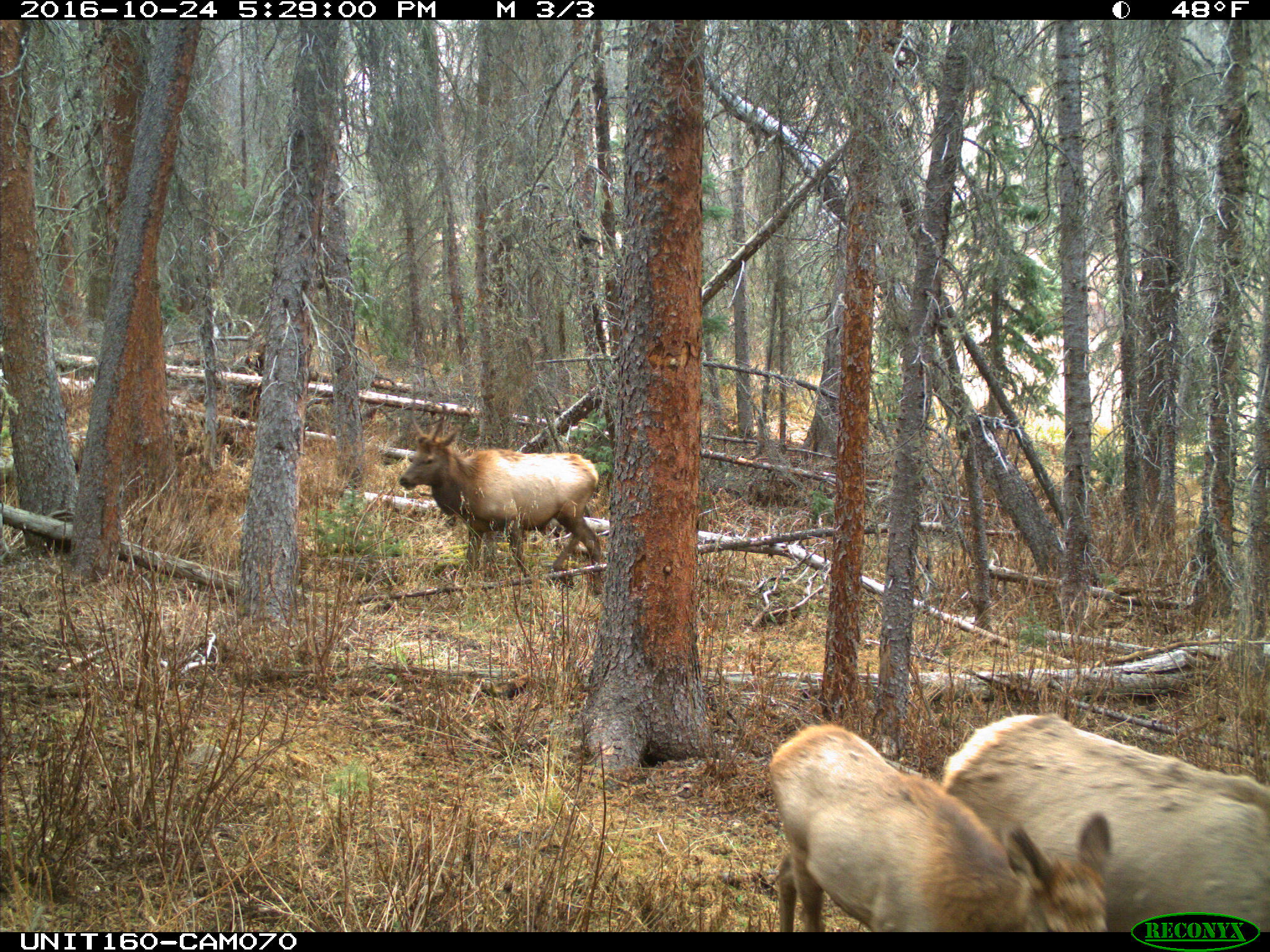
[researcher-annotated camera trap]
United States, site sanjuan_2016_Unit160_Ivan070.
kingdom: Animalia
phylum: Chordata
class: Mammalia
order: Artiodactyla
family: Cervidae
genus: Cervus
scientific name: Cervus elaphus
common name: red deer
Cervus elaphus (red deer).